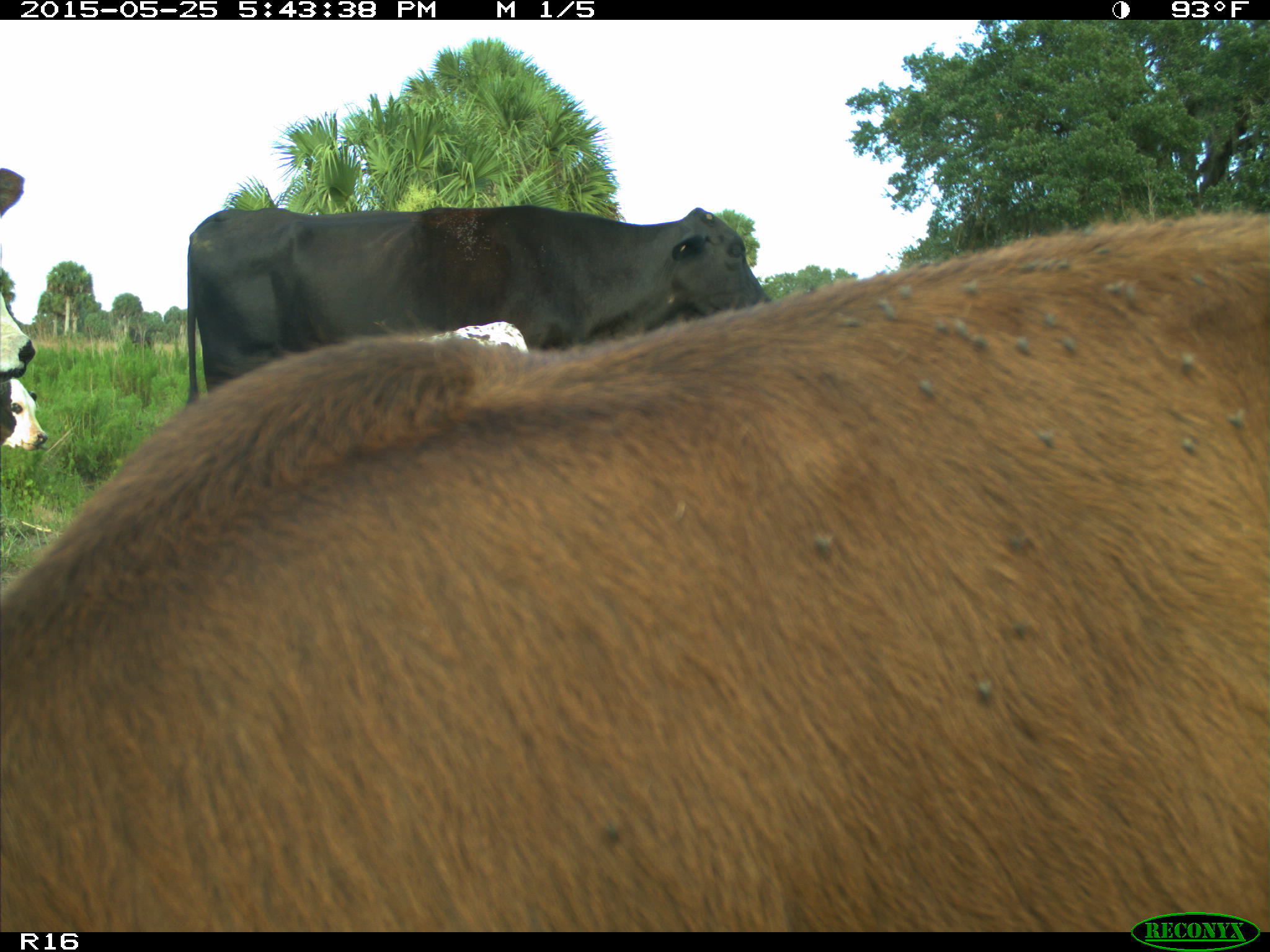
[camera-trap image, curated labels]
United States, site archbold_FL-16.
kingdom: Animalia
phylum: Chordata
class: Mammalia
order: Artiodactyla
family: Bovidae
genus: Bos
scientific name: Bos taurus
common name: domestic cow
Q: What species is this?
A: Bos taurus (domestic cow).